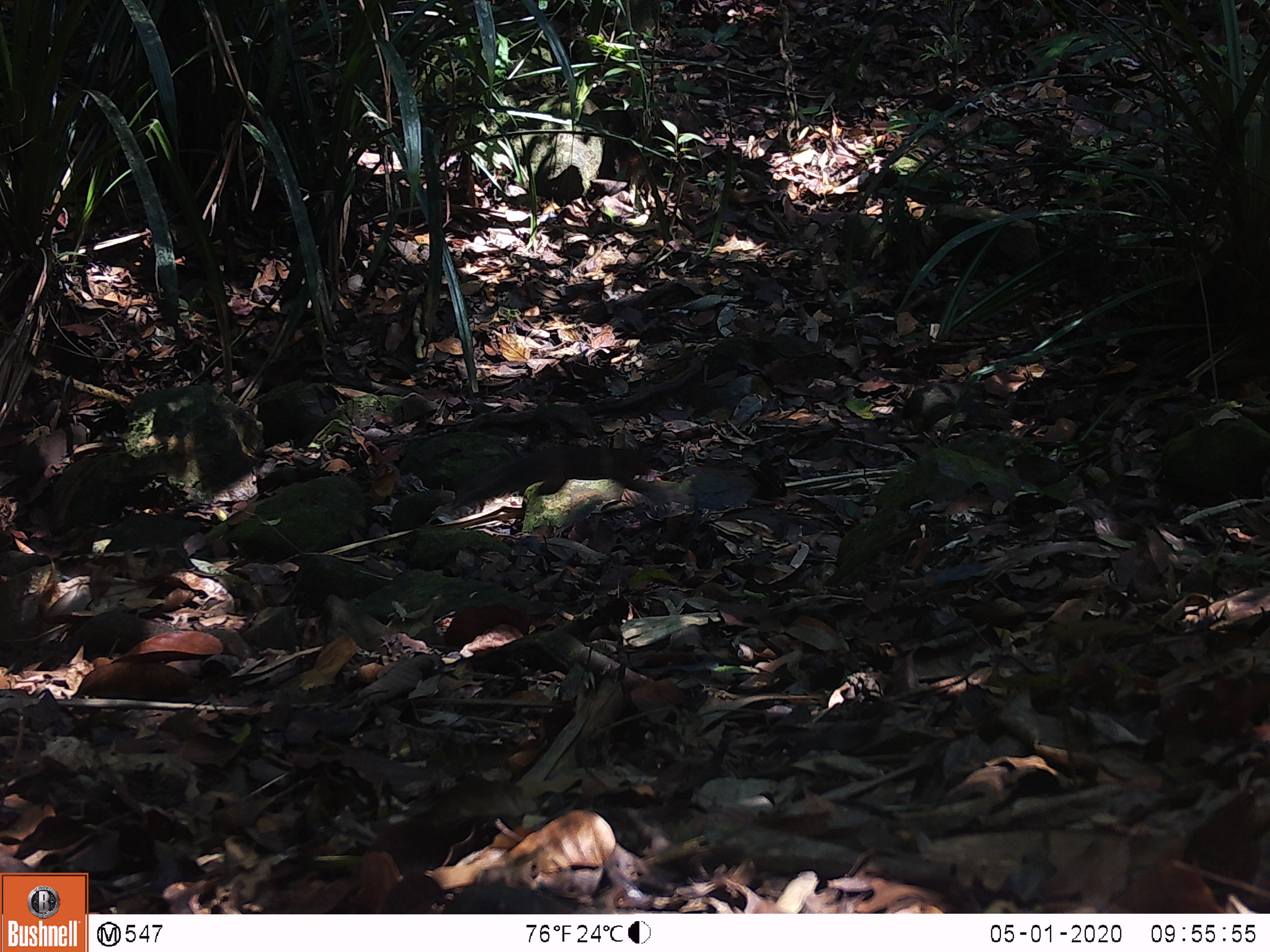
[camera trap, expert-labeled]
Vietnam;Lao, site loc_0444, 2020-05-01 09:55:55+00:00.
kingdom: Animalia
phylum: Chordata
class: Mammalia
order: Rodentia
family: Sciuridae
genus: Sciurus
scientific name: Sciurus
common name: squirrel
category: unidentified squirrel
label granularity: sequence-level